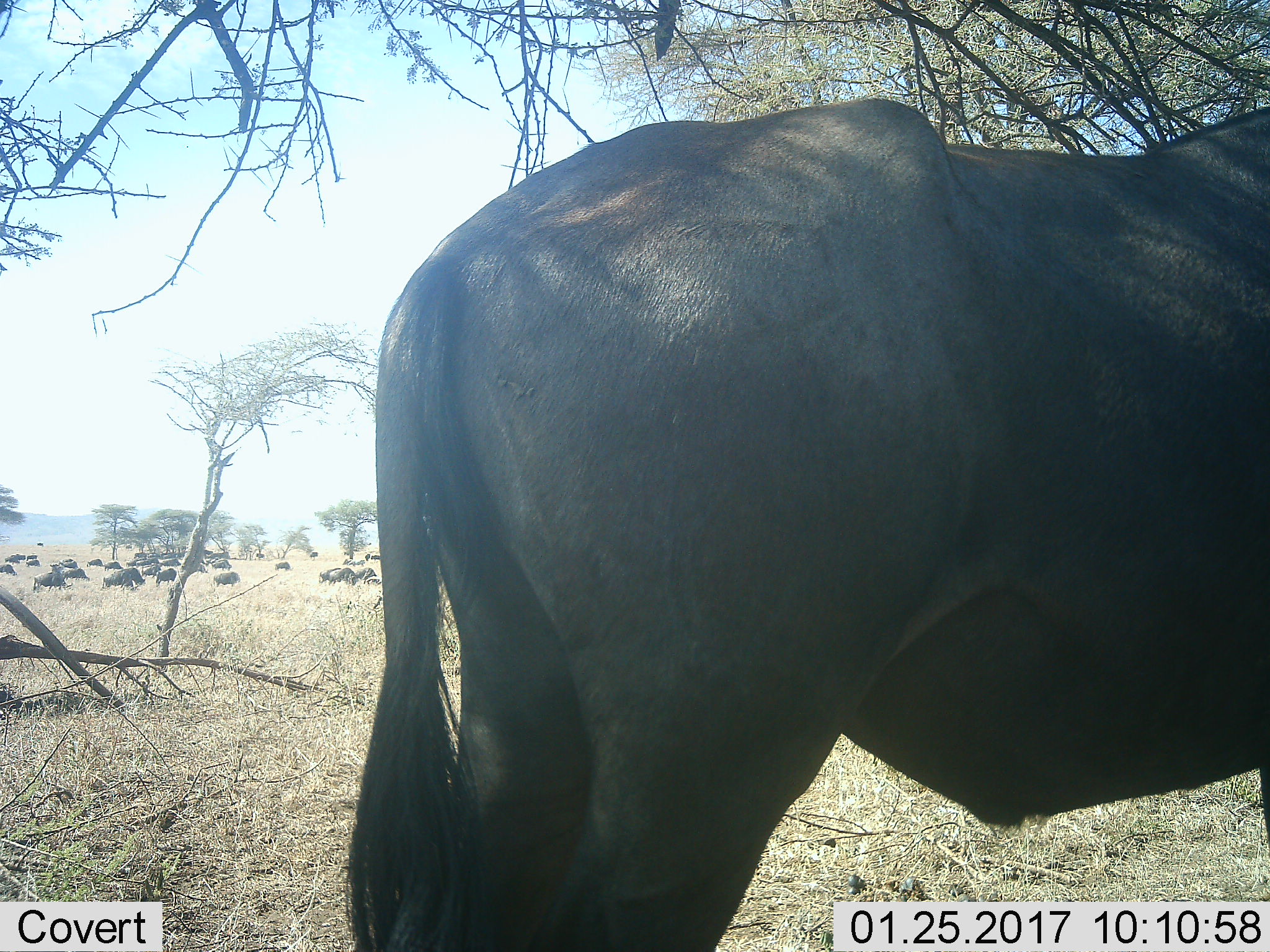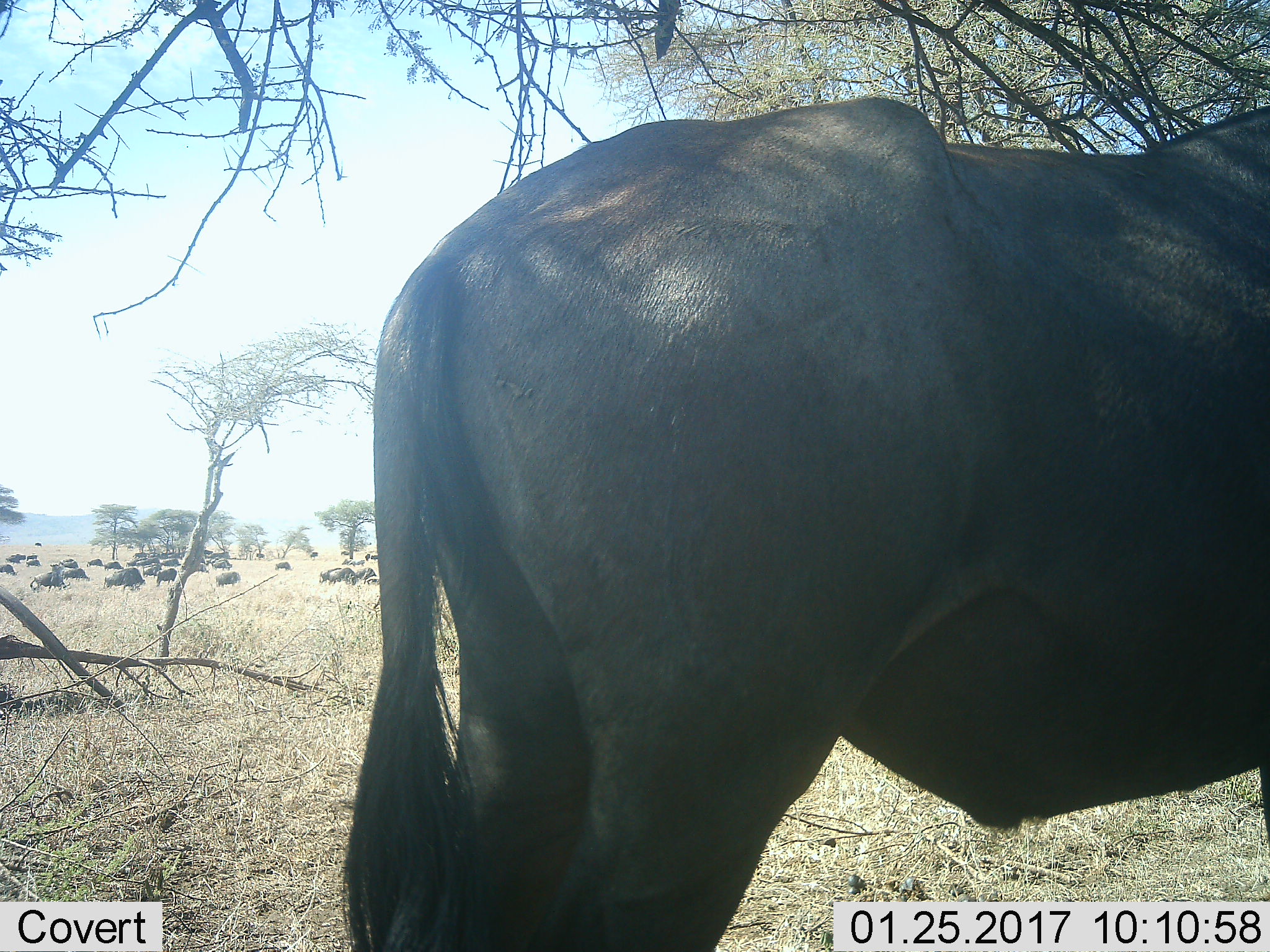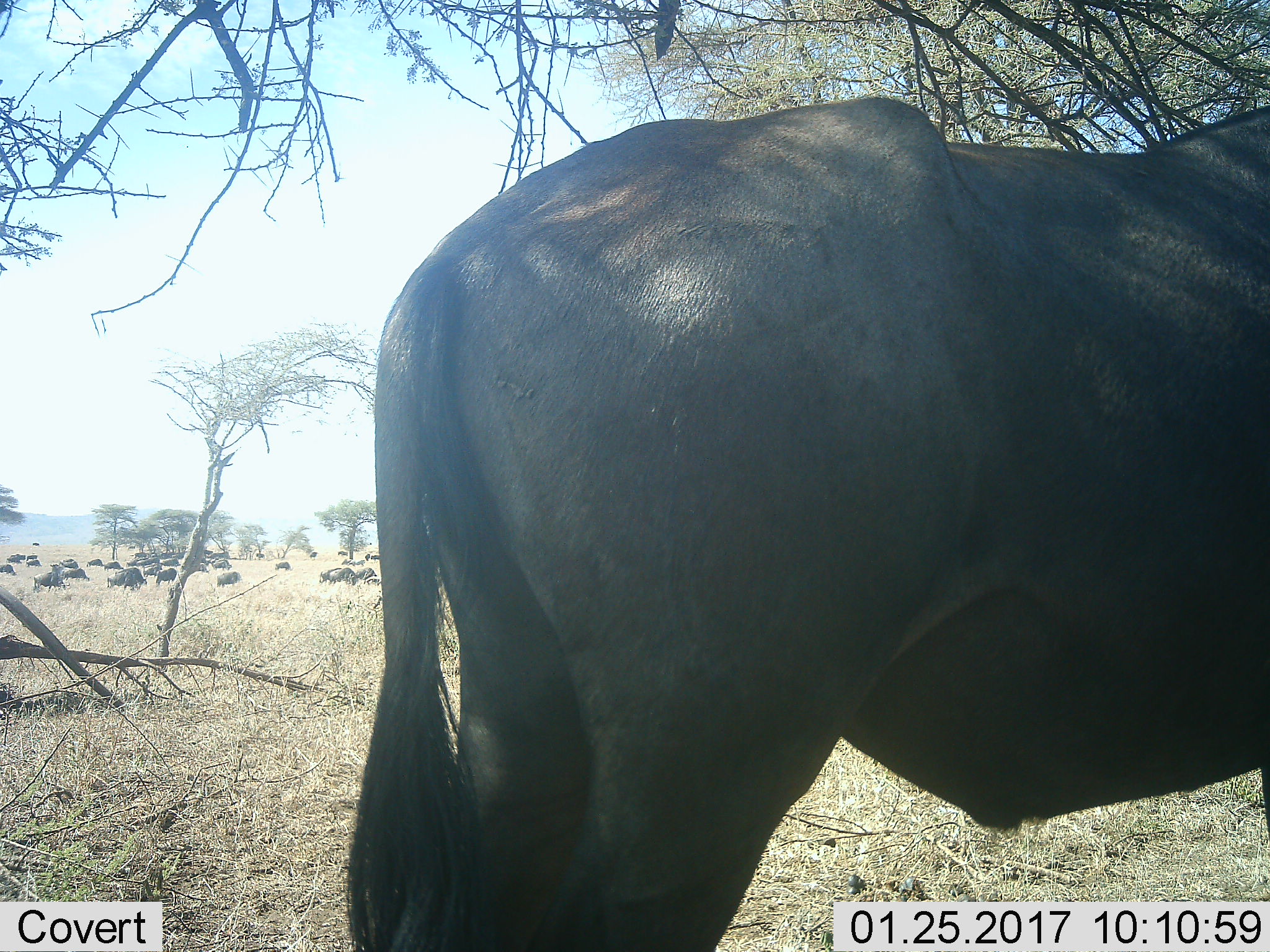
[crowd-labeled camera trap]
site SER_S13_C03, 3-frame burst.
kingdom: Animalia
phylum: Chordata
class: Mammalia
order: Artiodactyla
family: Bovidae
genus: Connochaetes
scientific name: Connochaetes taurinus taurinus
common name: blue wildebeest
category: wildebeestblue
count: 11-50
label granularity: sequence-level